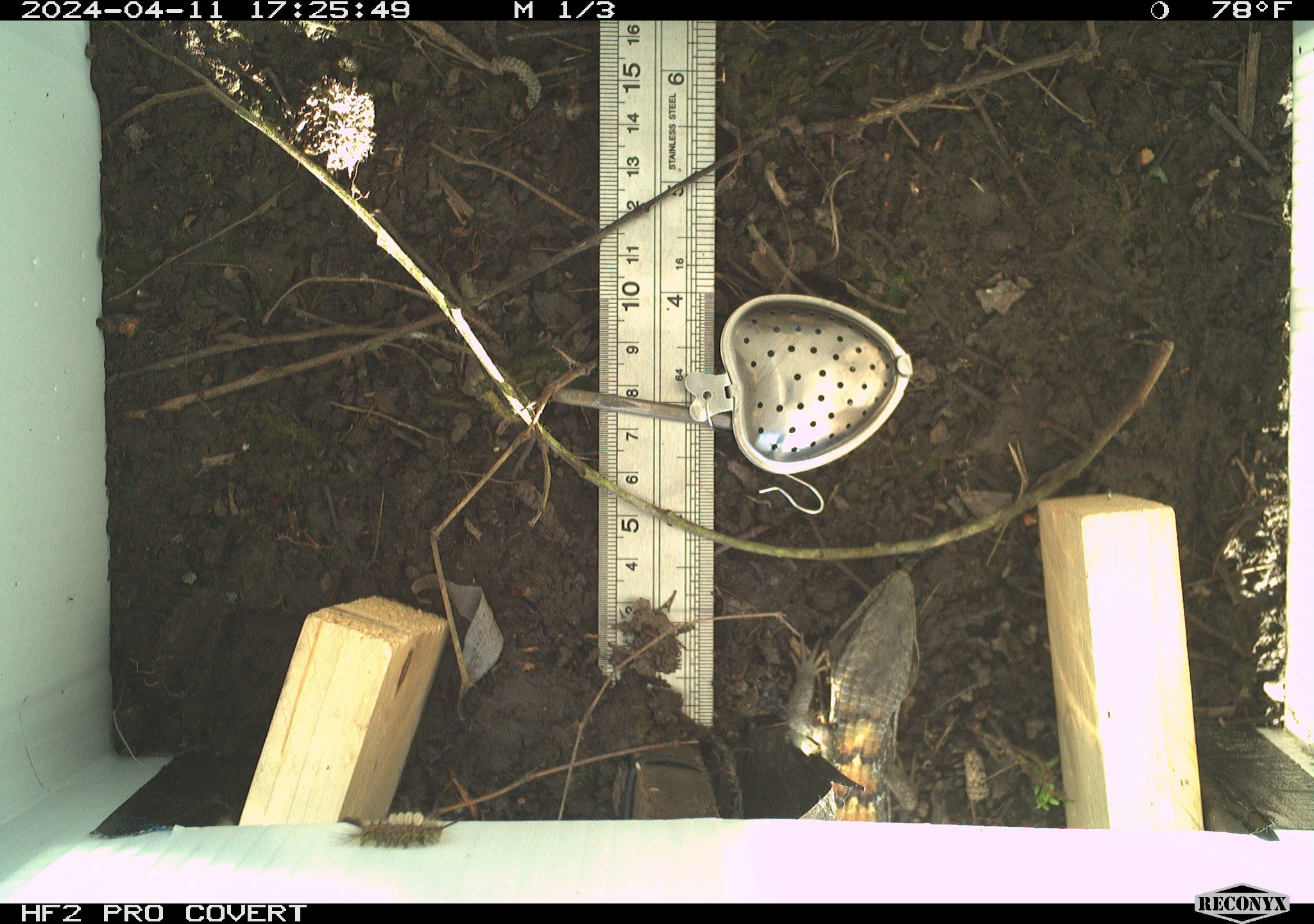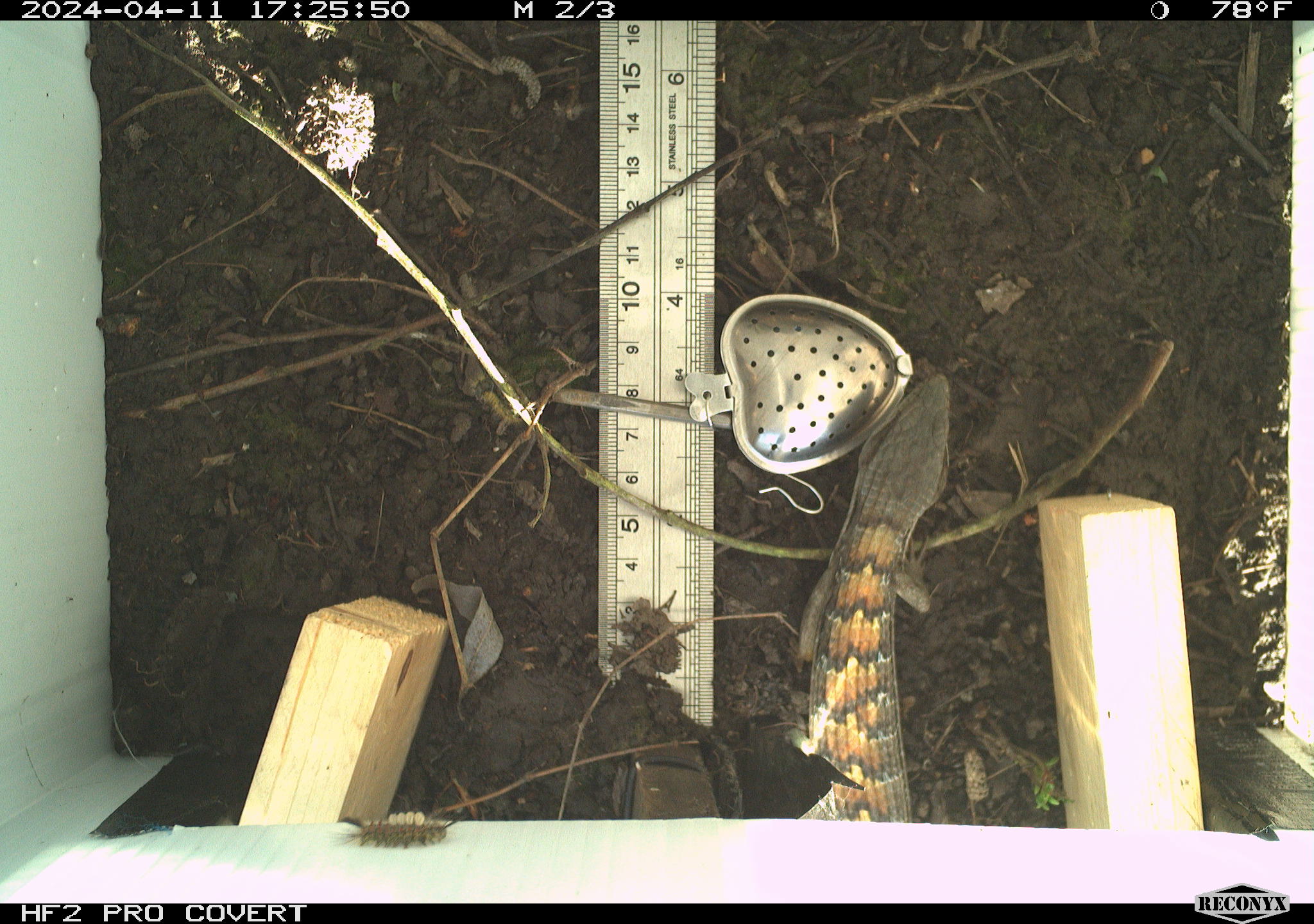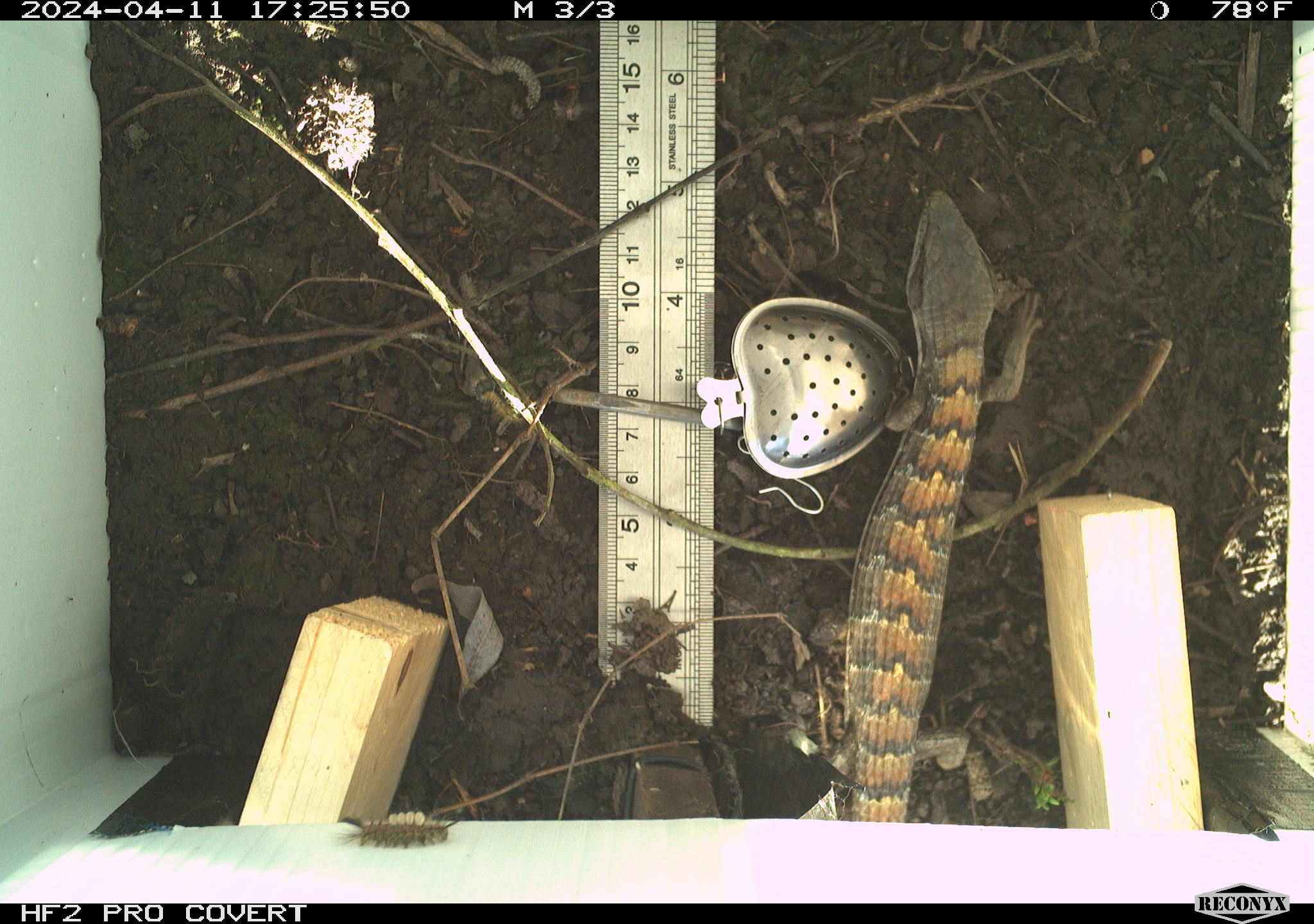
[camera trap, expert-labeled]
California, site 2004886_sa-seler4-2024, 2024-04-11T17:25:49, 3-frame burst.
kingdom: Animalia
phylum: Chordata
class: Reptilia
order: Squamata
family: Anguidae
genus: Elgaria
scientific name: Elgaria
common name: alligator lizards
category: elgaria species